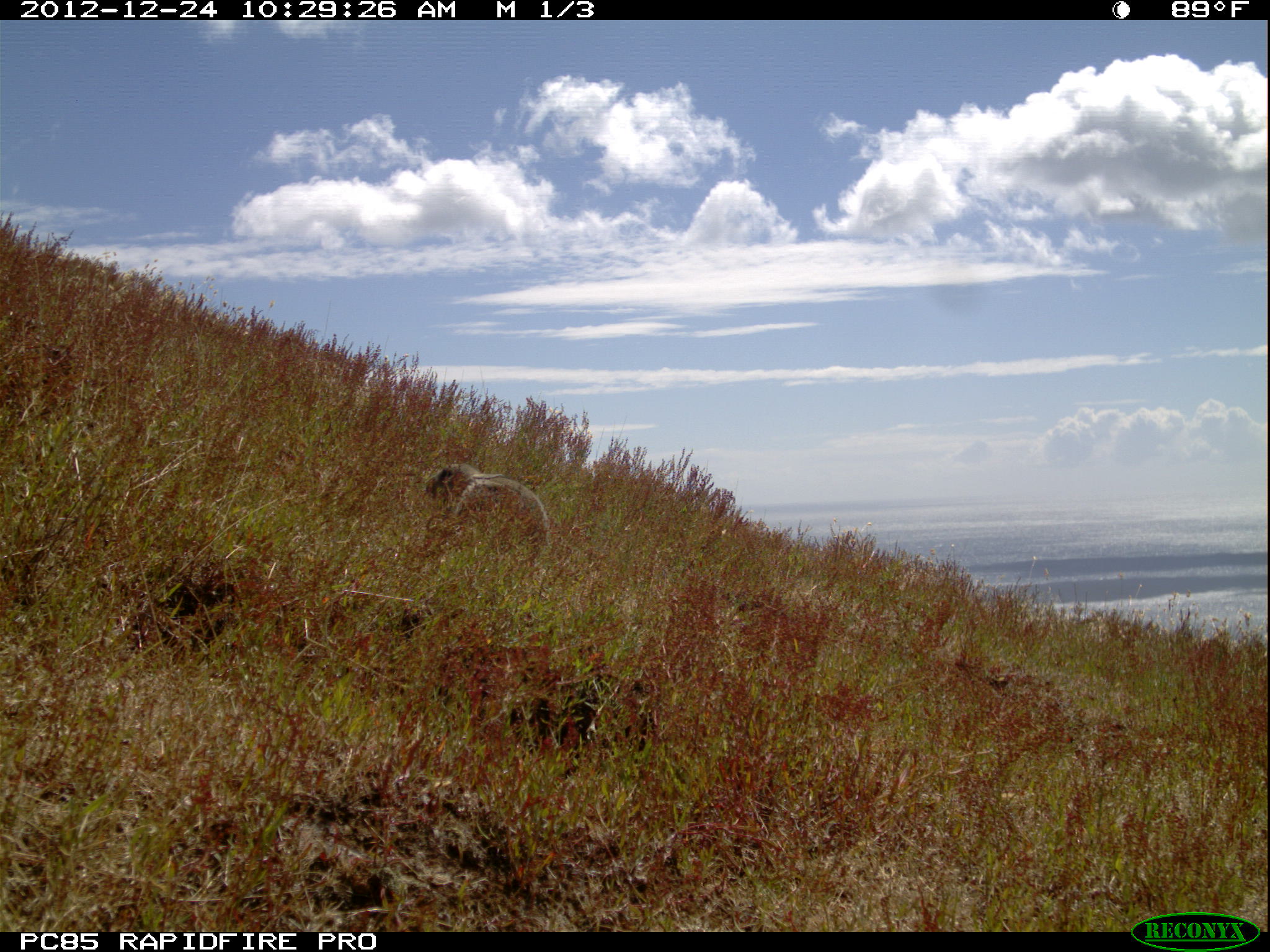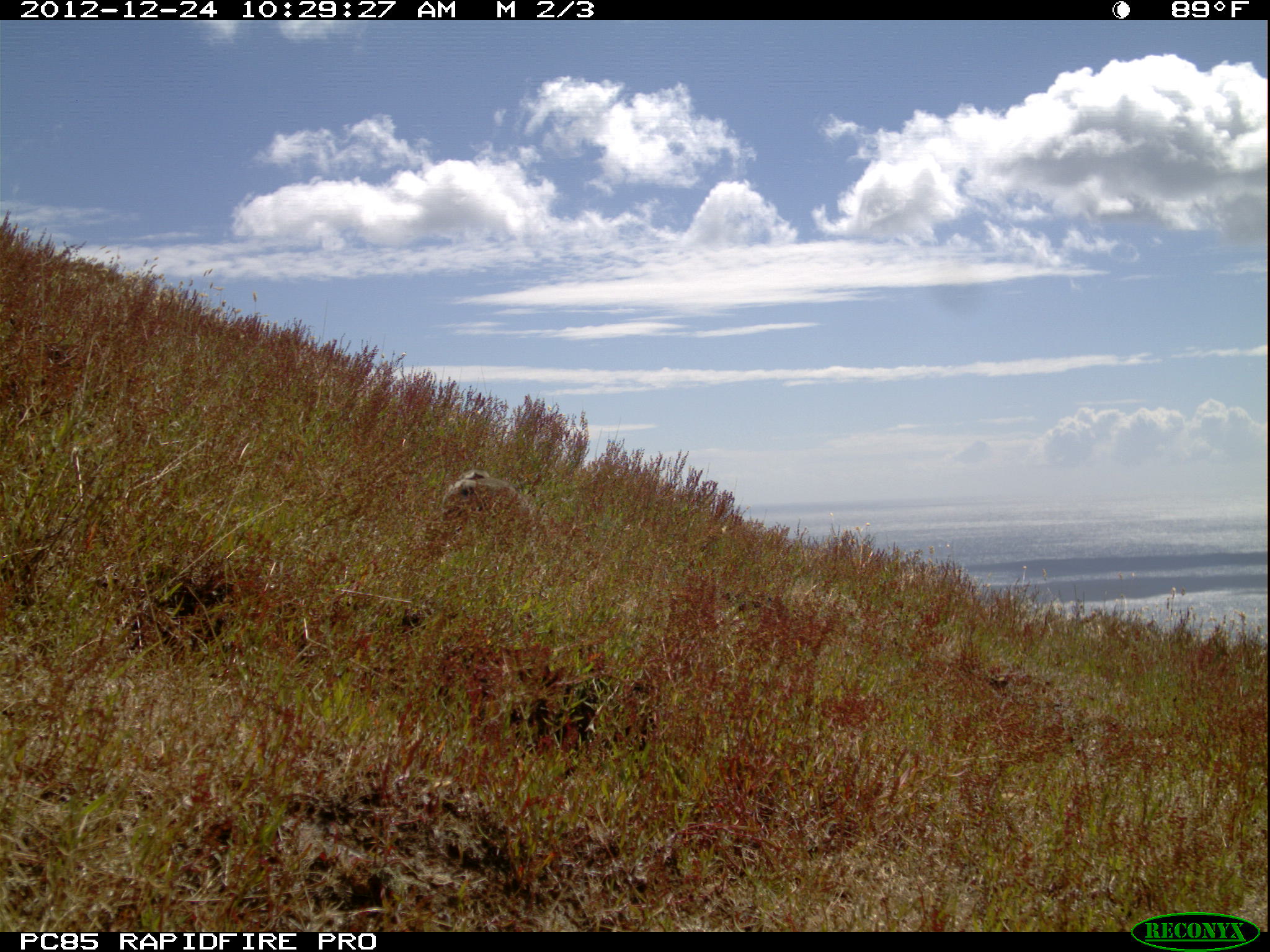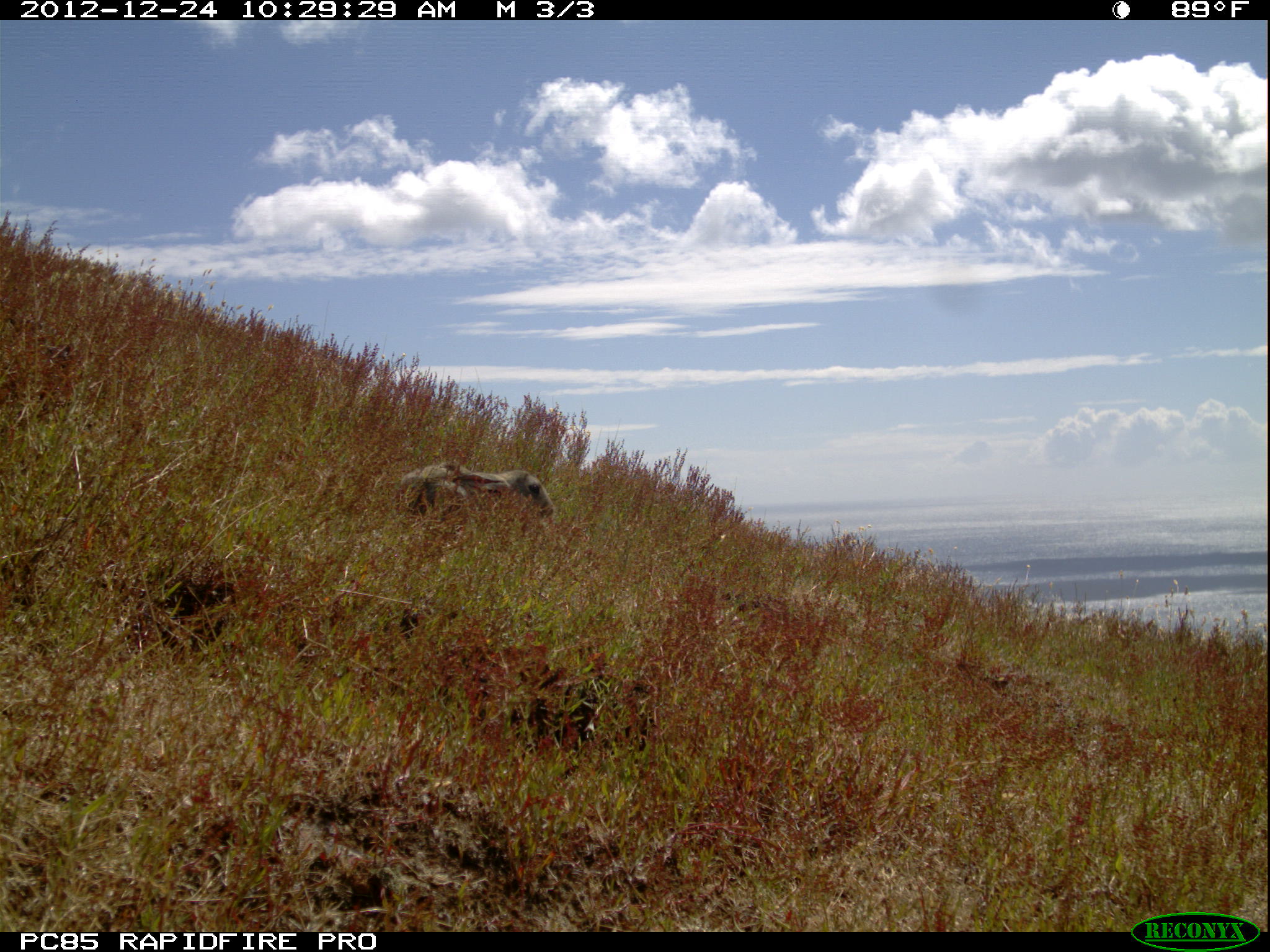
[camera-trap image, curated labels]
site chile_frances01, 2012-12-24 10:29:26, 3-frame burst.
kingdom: Animalia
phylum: Chordata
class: Mammalia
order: Lagomorpha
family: Leporidae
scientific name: Leporidae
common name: rabbits and hares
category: rabbit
Rabbit (rabbits and hares) (Leporidae).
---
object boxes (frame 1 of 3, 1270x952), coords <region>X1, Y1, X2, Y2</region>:
rabbit: <region>417, 459, 549, 563</region>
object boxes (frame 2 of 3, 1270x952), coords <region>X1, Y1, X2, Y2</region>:
rabbit: <region>433, 470, 539, 536</region>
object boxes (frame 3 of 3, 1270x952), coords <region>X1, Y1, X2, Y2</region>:
rabbit: <region>390, 459, 557, 536</region>